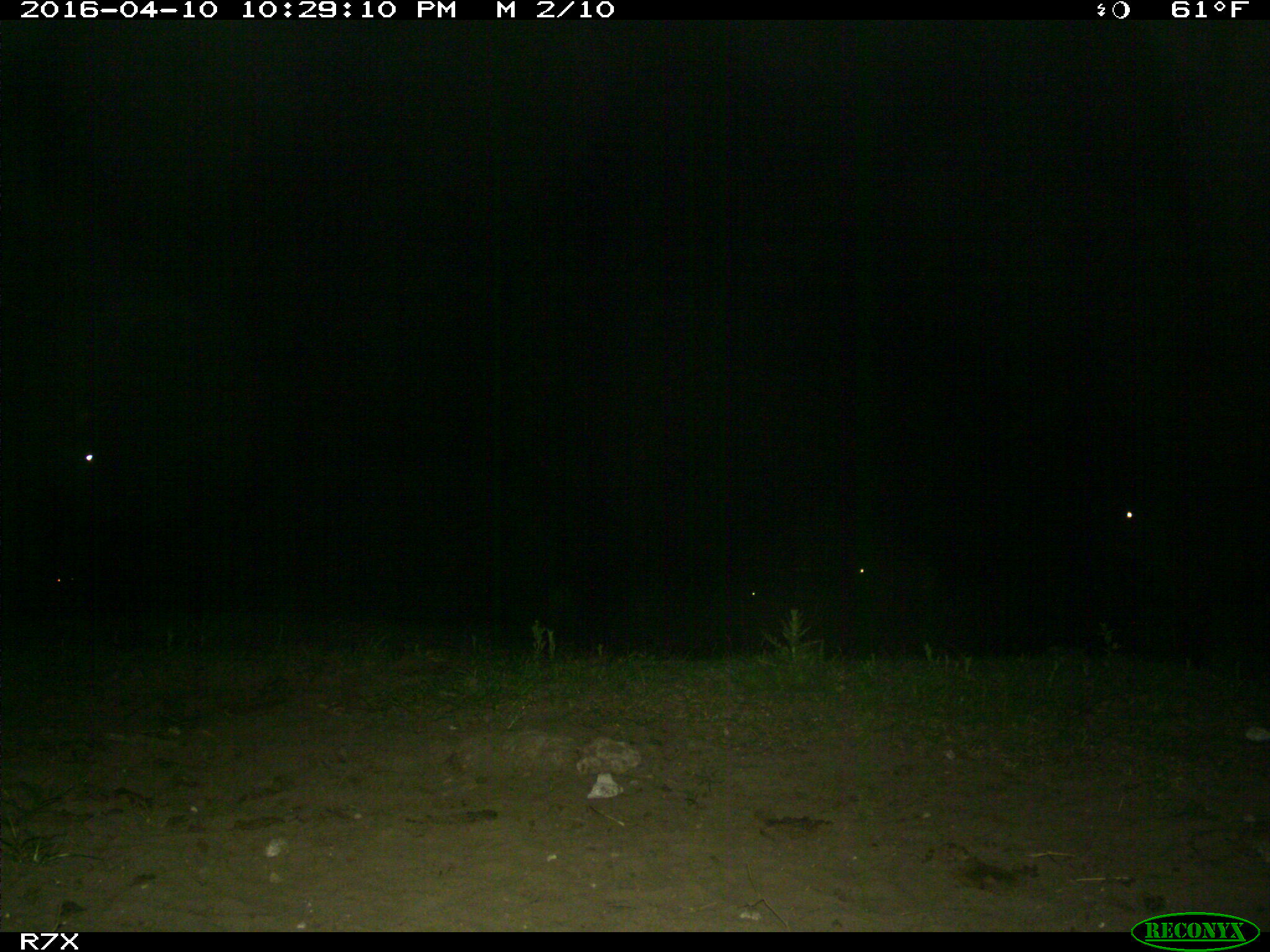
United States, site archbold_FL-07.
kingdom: Animalia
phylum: Chordata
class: Mammalia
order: Artiodactyla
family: Bovidae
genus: Bos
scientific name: Bos taurus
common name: domestic cow